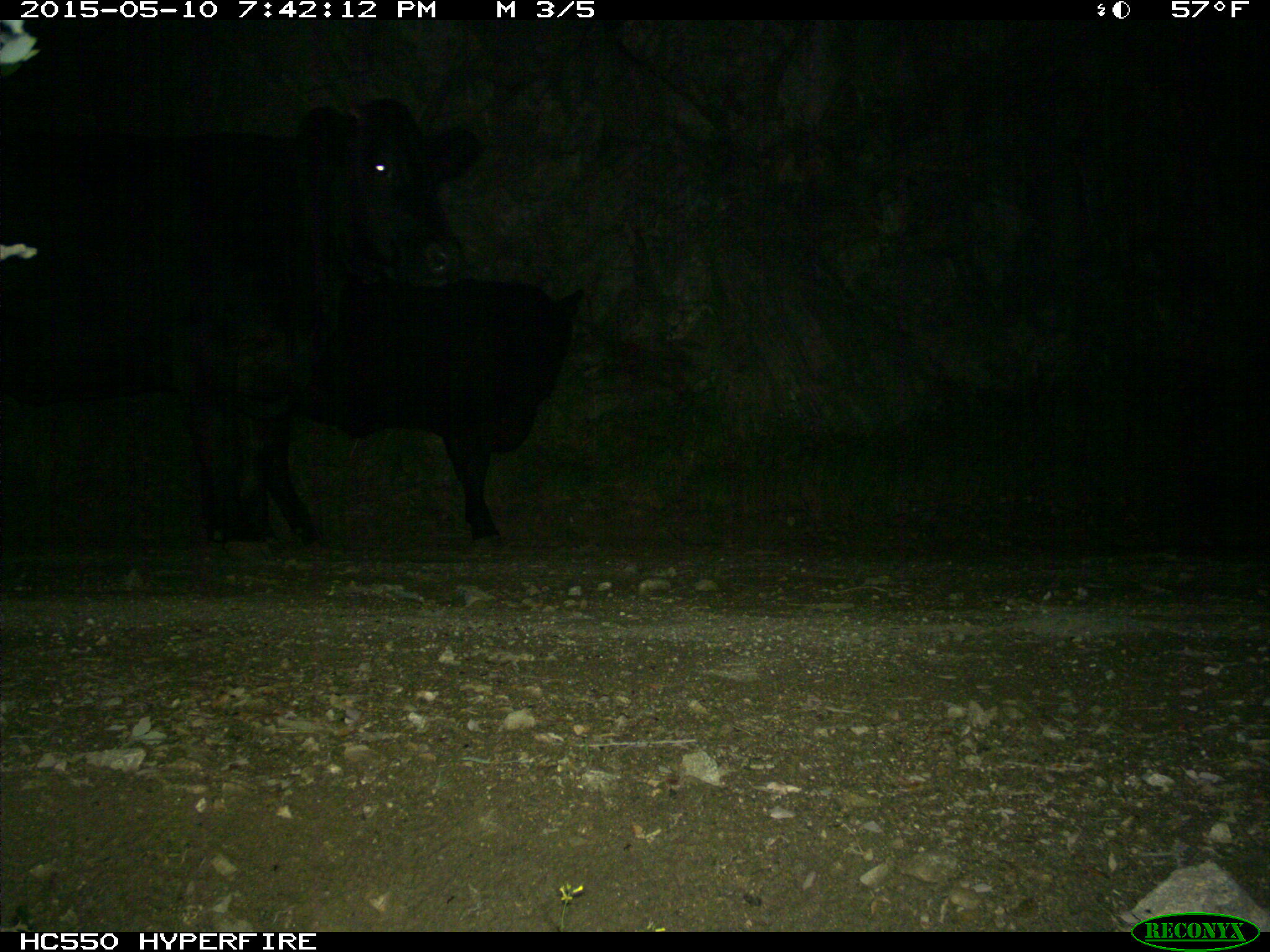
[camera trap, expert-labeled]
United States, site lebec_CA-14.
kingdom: Animalia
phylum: Chordata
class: Mammalia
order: Artiodactyla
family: Bovidae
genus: Bos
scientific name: Bos taurus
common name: domestic cow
Bos taurus (domestic cow).